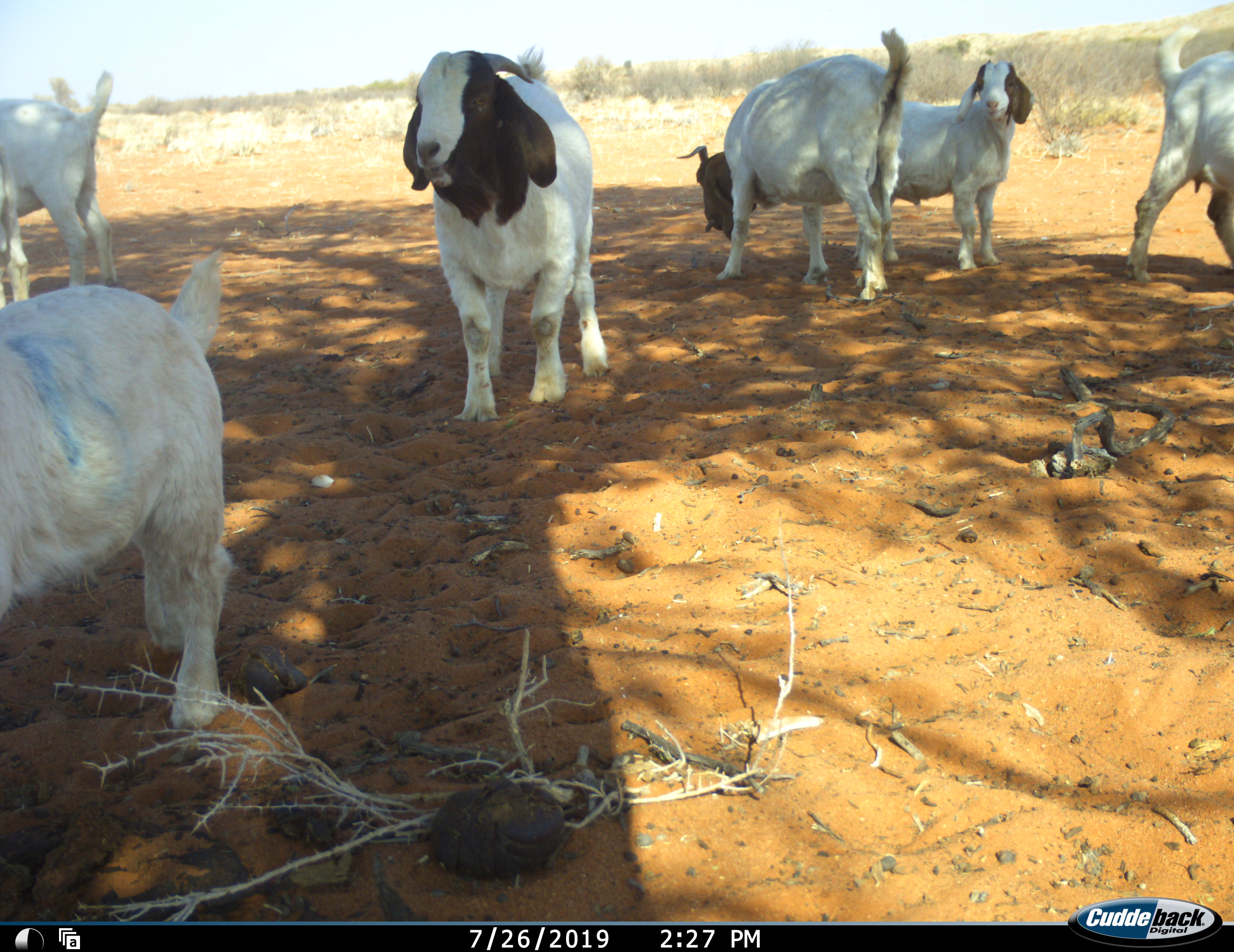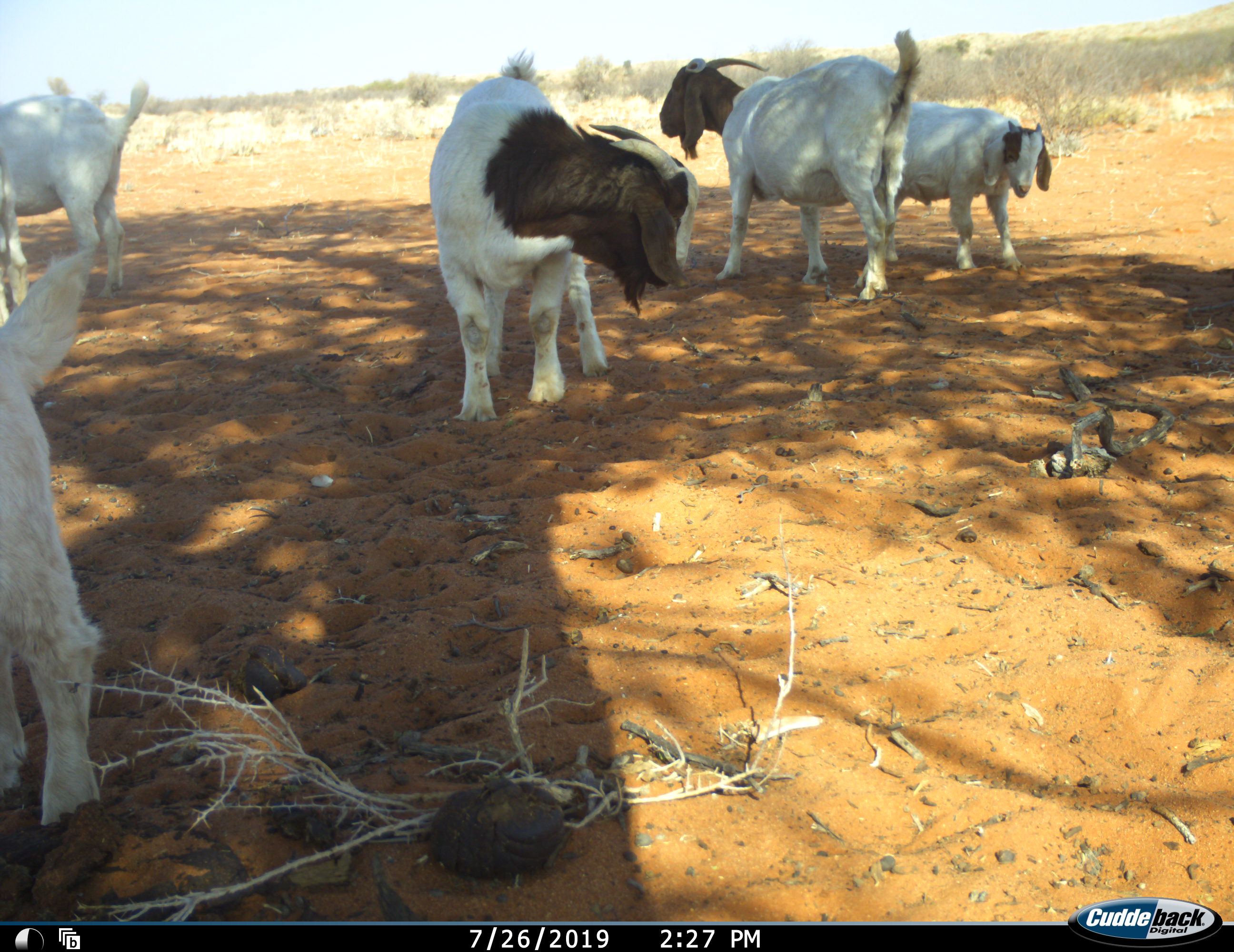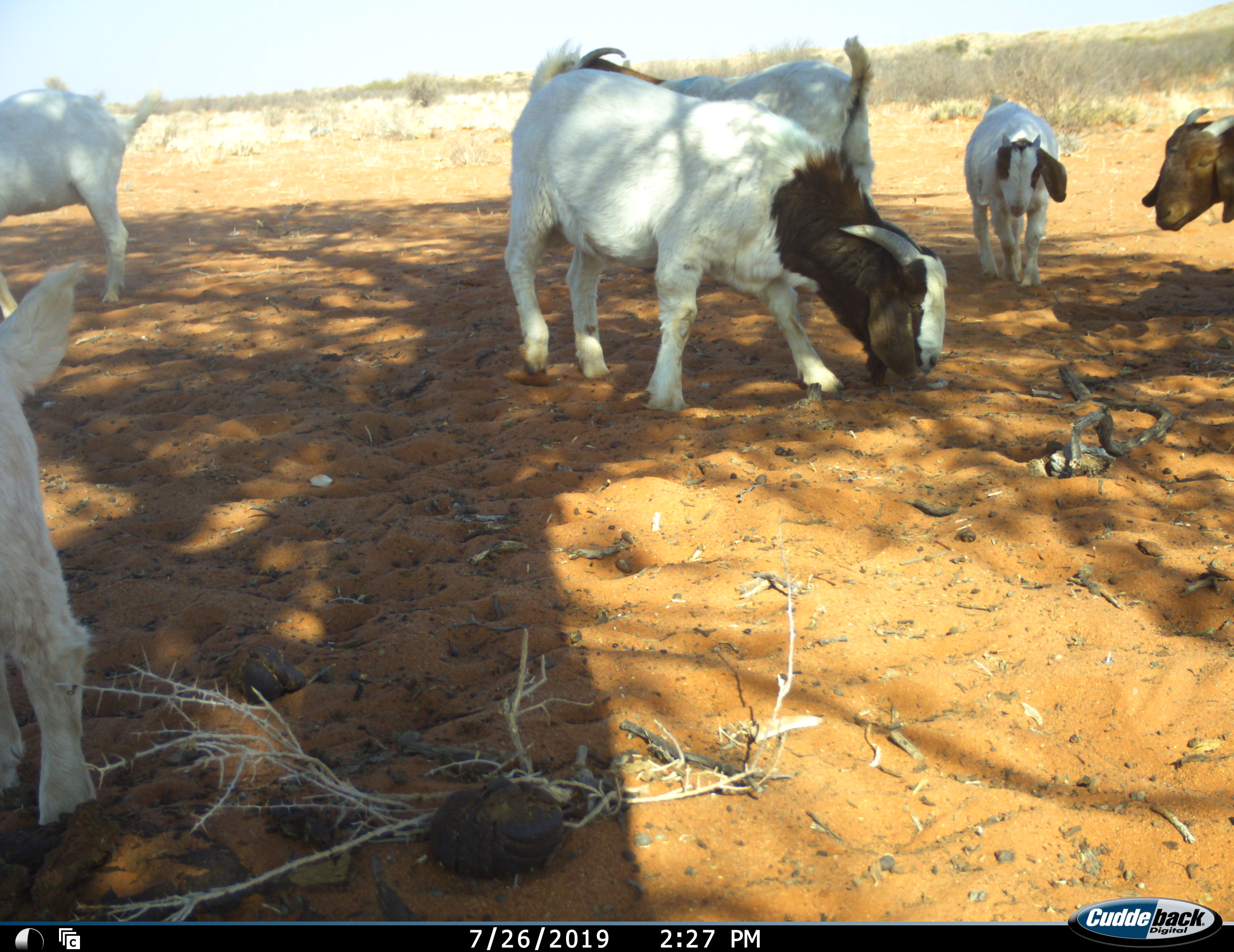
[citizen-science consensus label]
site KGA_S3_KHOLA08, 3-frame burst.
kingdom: Animalia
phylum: Chordata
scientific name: Vertebrata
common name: domestic animal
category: domesticanimal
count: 6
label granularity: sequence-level